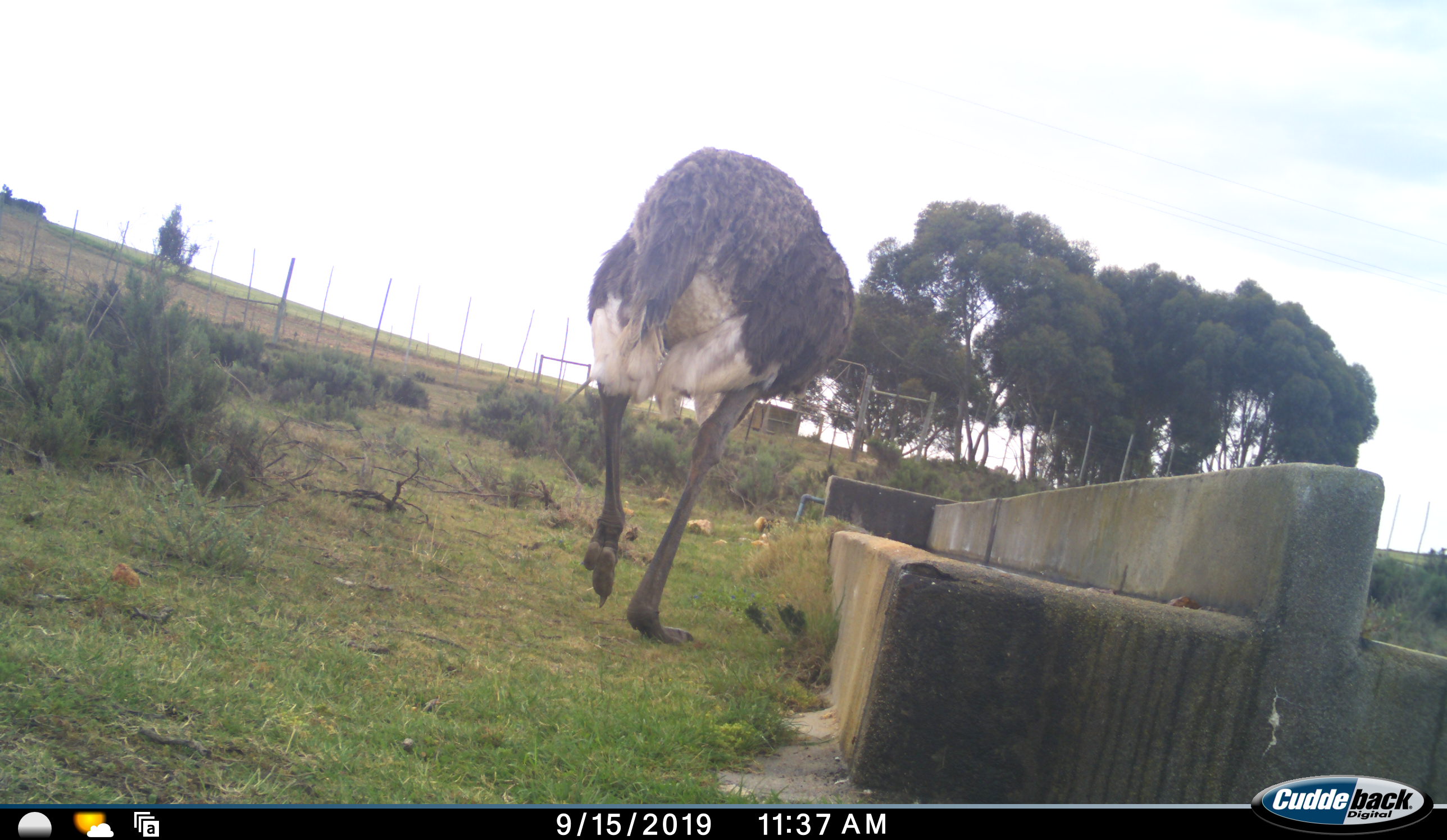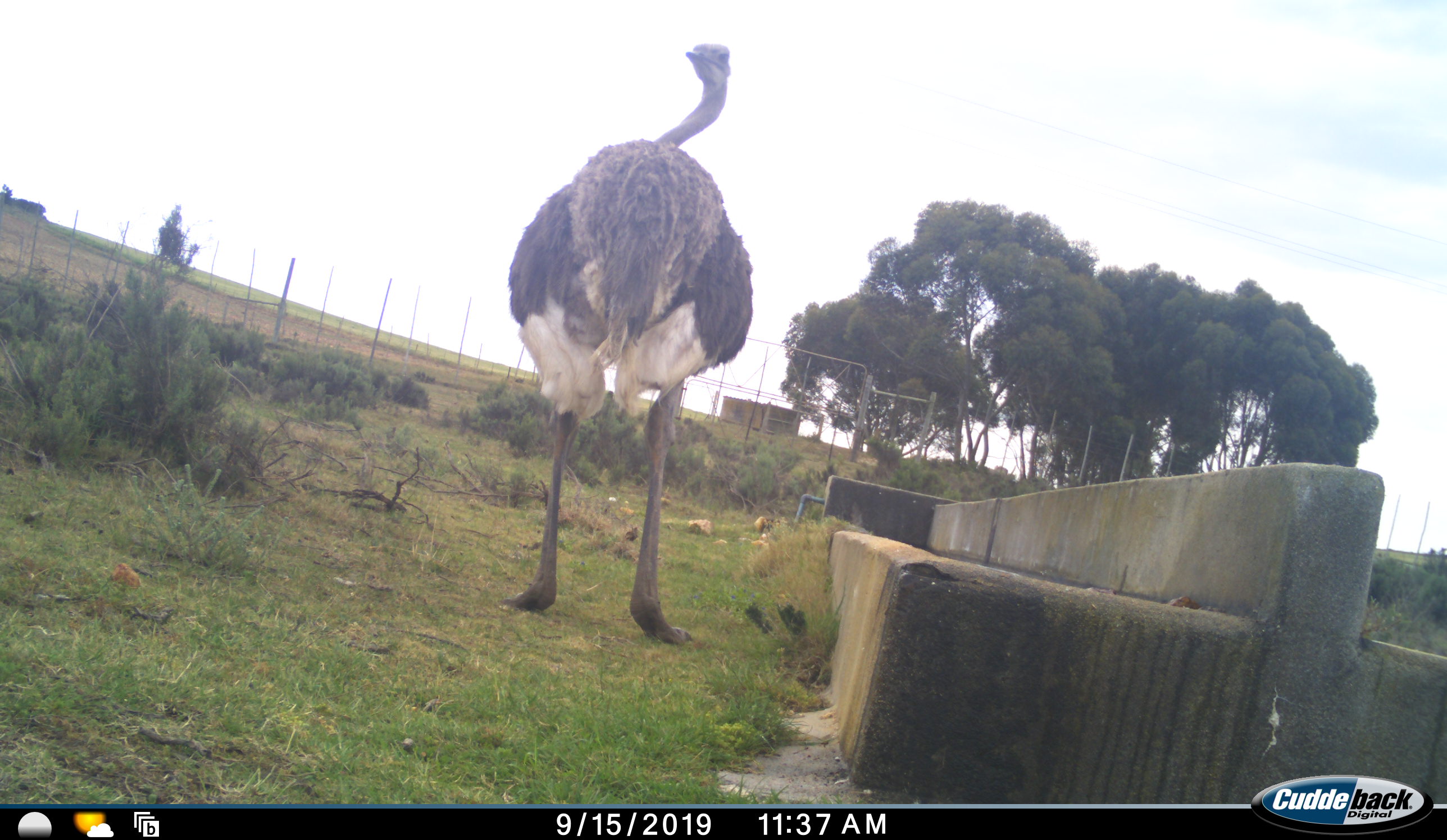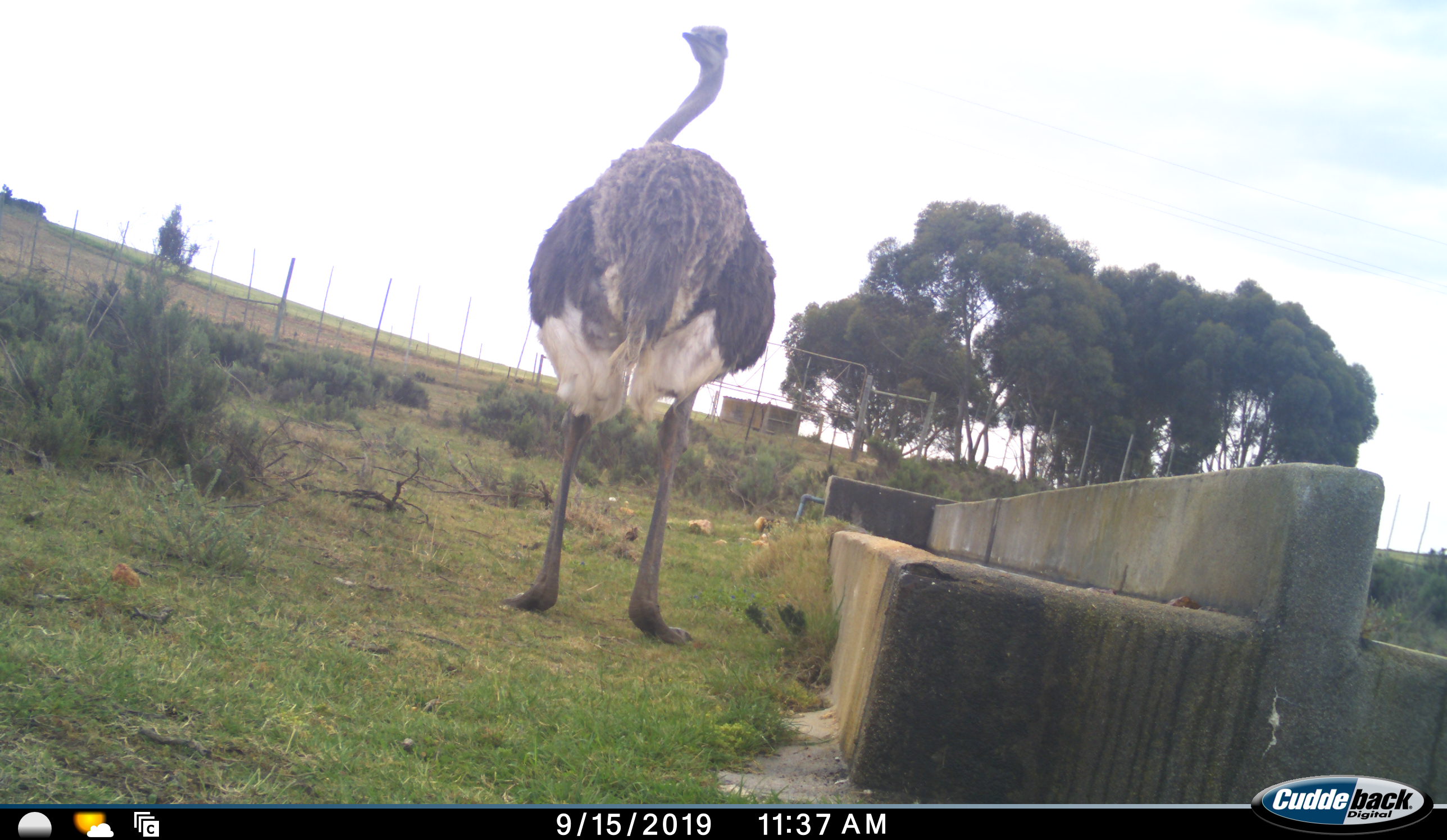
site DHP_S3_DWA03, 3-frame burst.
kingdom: Animalia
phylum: Chordata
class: Aves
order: Struthioniformes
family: Struthionidae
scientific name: Struthionidae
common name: ostrich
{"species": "ostrich (Struthionidae)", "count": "1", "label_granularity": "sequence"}